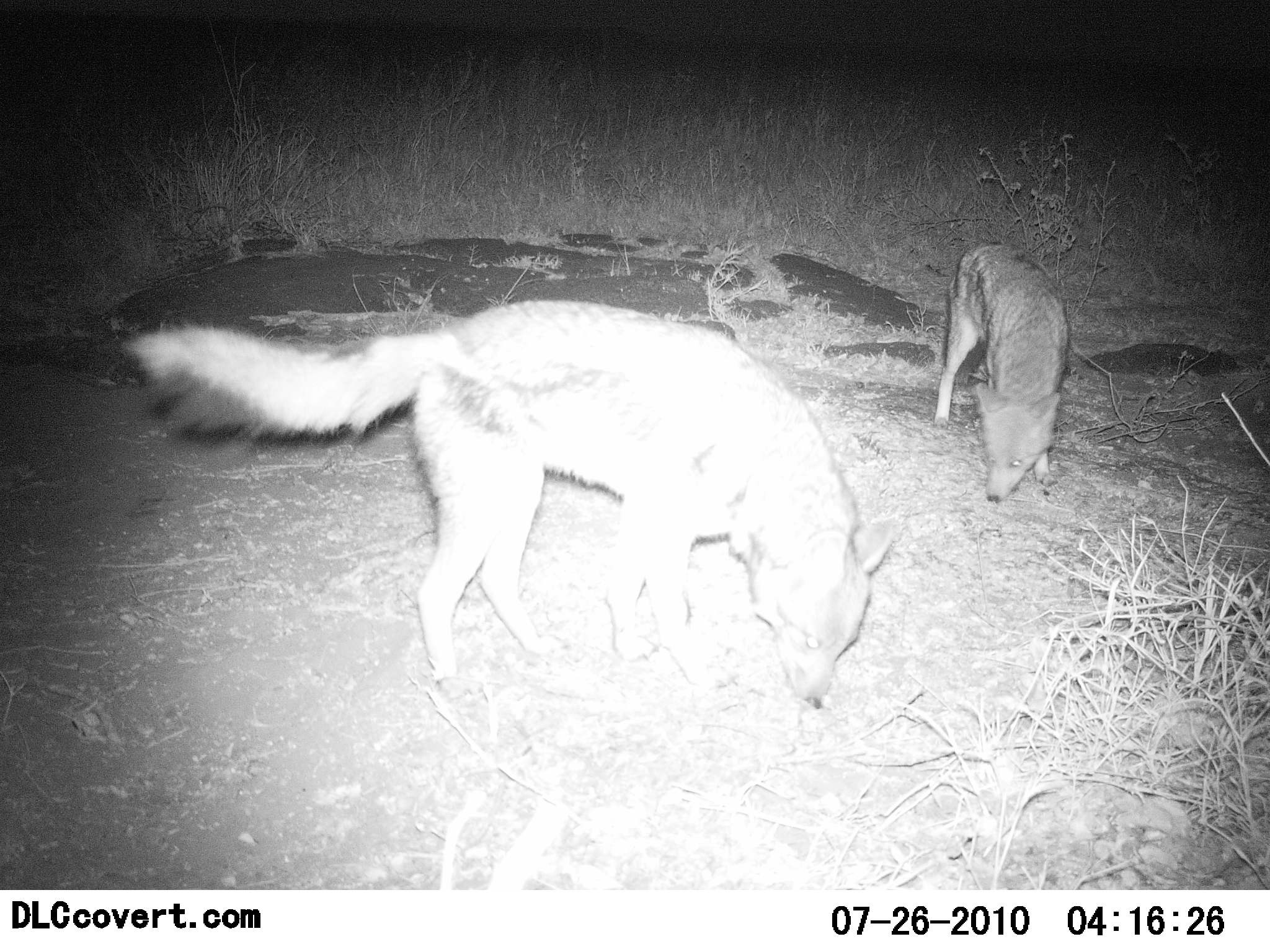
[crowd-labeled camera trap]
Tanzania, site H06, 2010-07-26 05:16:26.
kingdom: Animalia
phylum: Chordata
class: Mammalia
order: Carnivora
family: Canidae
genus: Lupulella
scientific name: Lupulella mesomelas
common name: black-backed jackal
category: jackal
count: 2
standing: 62%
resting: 6%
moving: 12%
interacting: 0%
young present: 0%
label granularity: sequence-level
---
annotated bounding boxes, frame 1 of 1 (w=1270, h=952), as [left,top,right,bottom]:
animal: [117,295,901,718]; [931,238,1073,506]